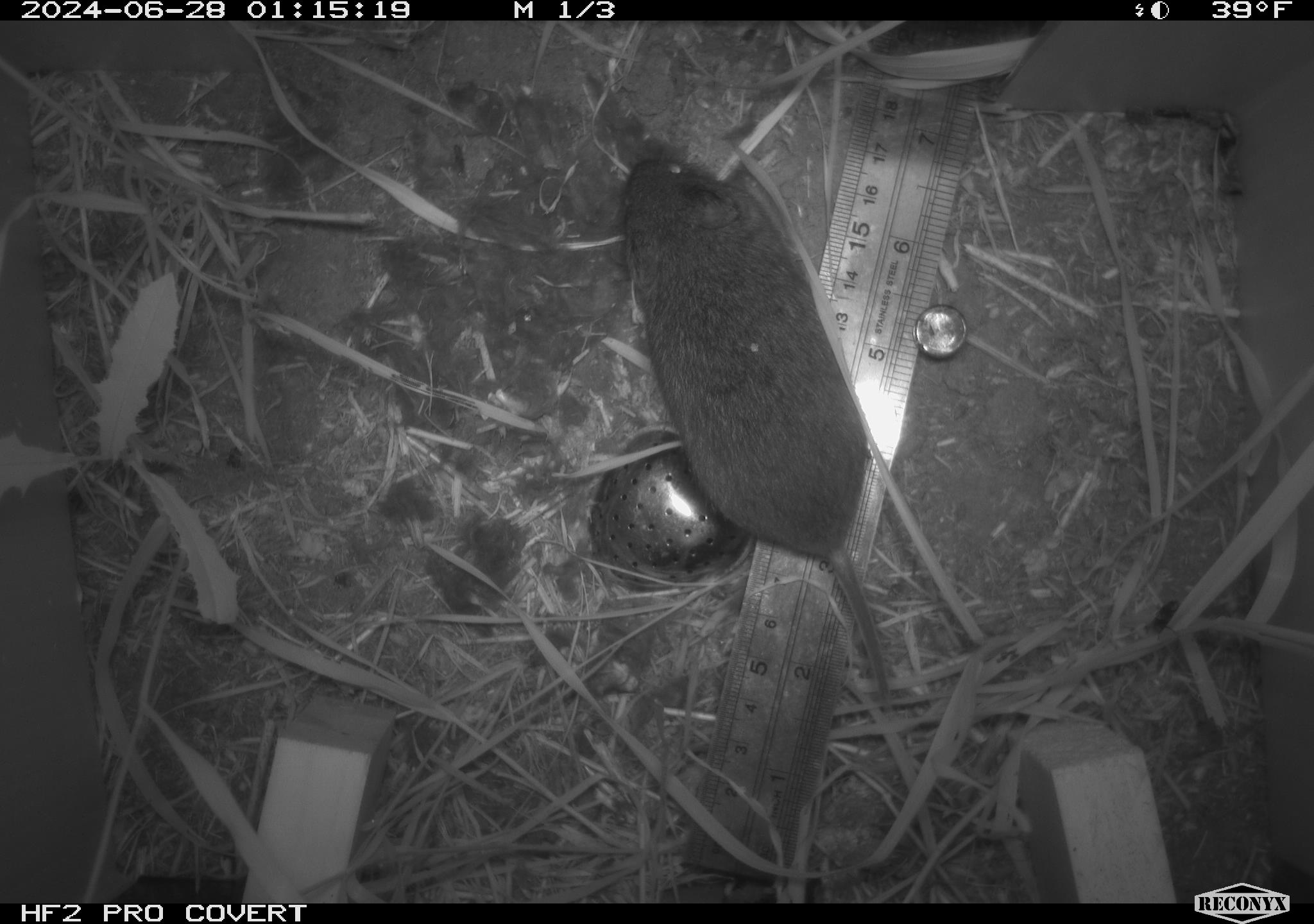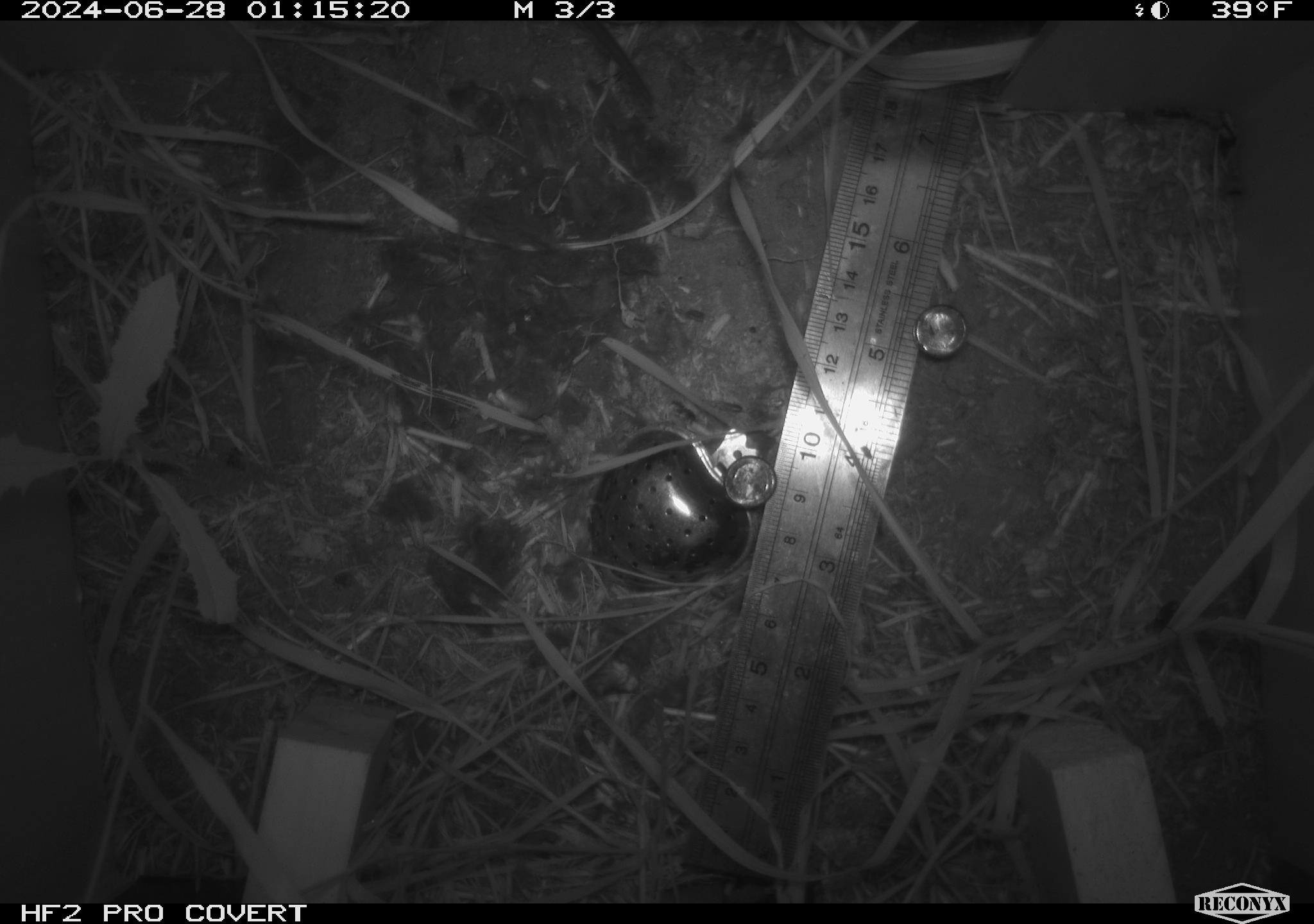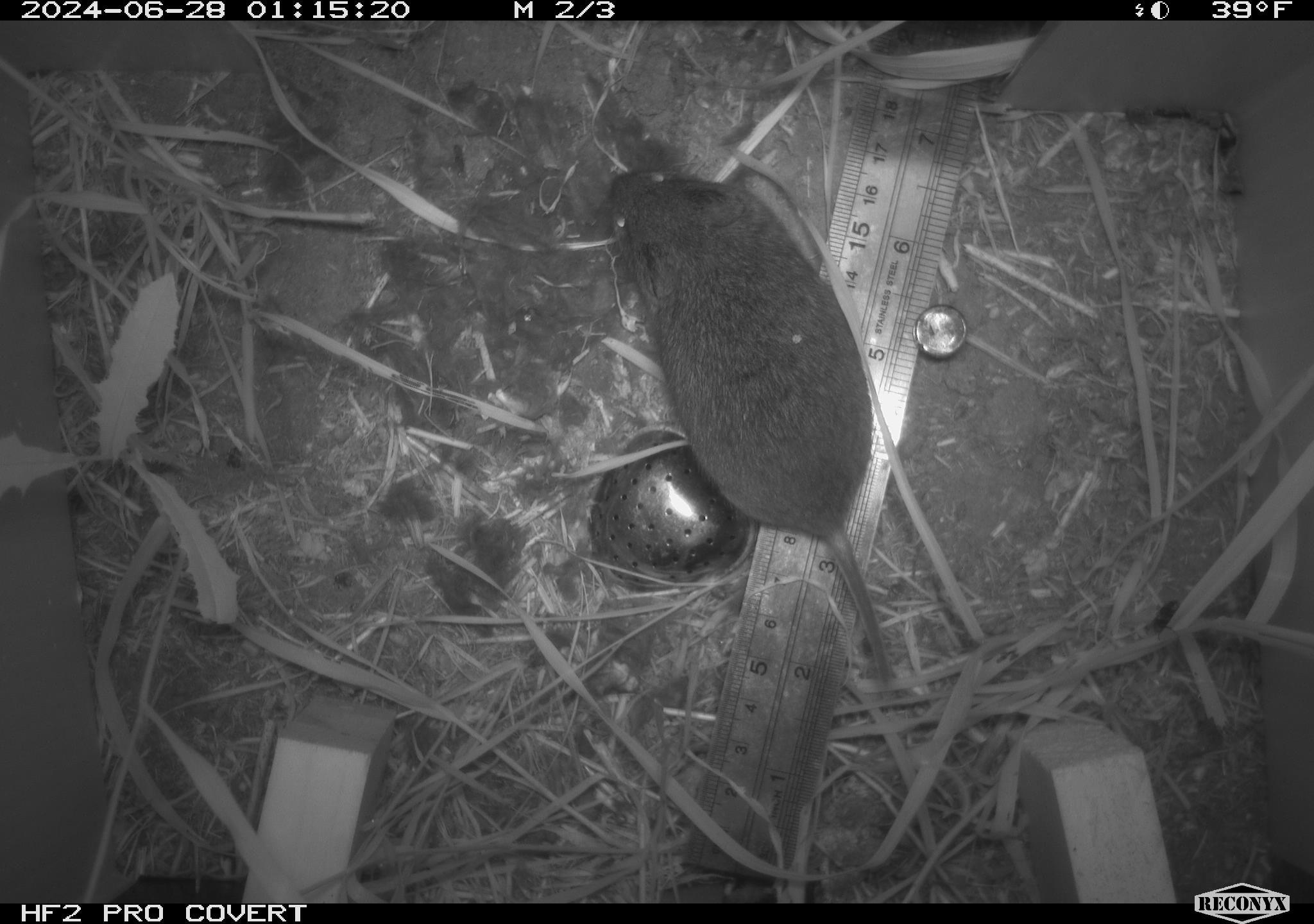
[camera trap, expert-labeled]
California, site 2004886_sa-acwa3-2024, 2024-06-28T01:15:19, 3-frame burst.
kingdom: Animalia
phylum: Chordata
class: Mammalia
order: Rodentia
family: Cricetidae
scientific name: Arvicolinae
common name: voles, lemmings, and muskrats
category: arvicolinae subfamily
Arvicolinae subfamily (voles, lemmings, and muskrats) (Arvicolinae).